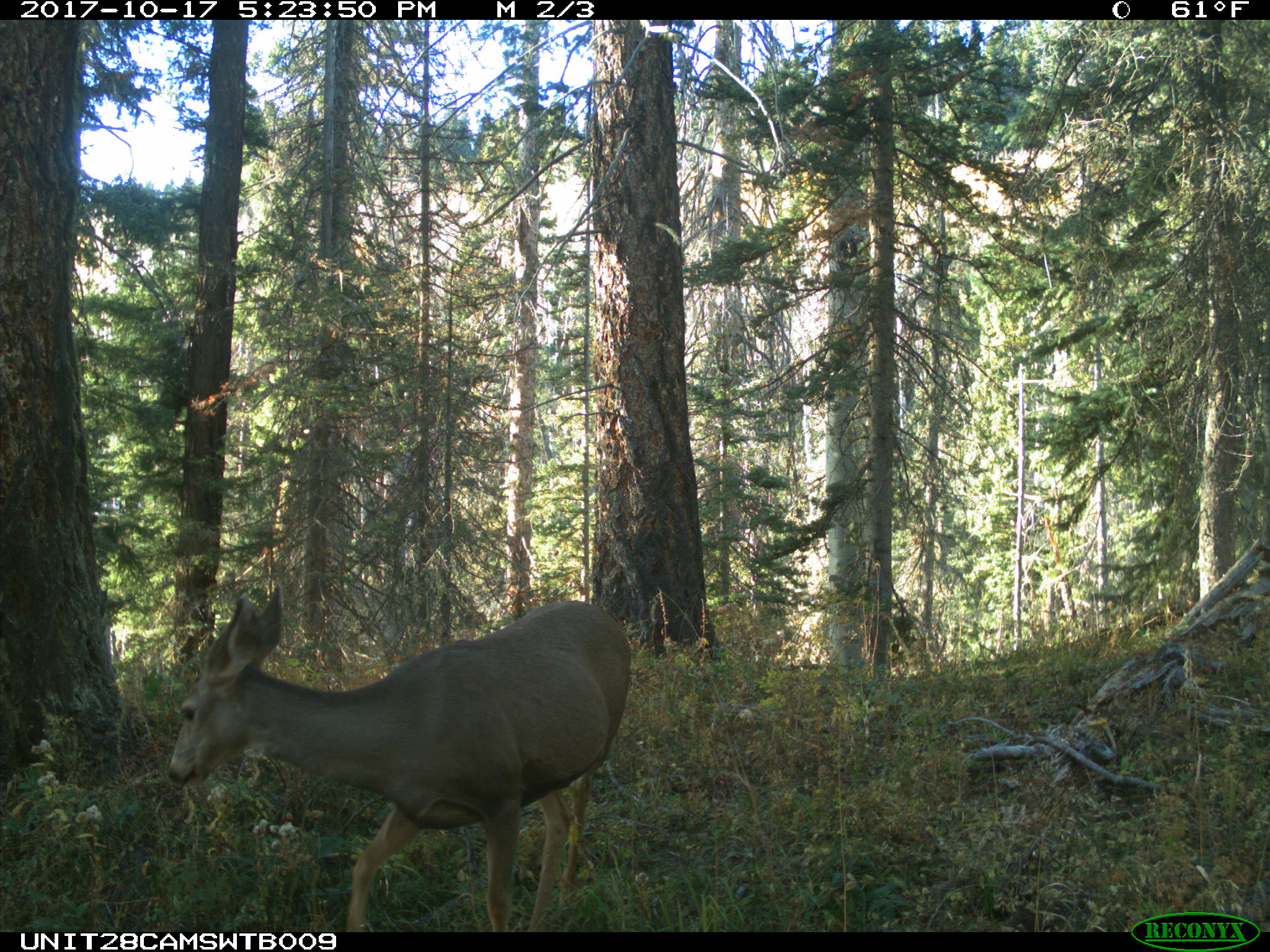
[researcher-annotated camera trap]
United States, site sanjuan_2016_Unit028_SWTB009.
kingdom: Animalia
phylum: Chordata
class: Mammalia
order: Artiodactyla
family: Cervidae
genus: Odocoileus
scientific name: Odocoileus hemionus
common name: mule deer